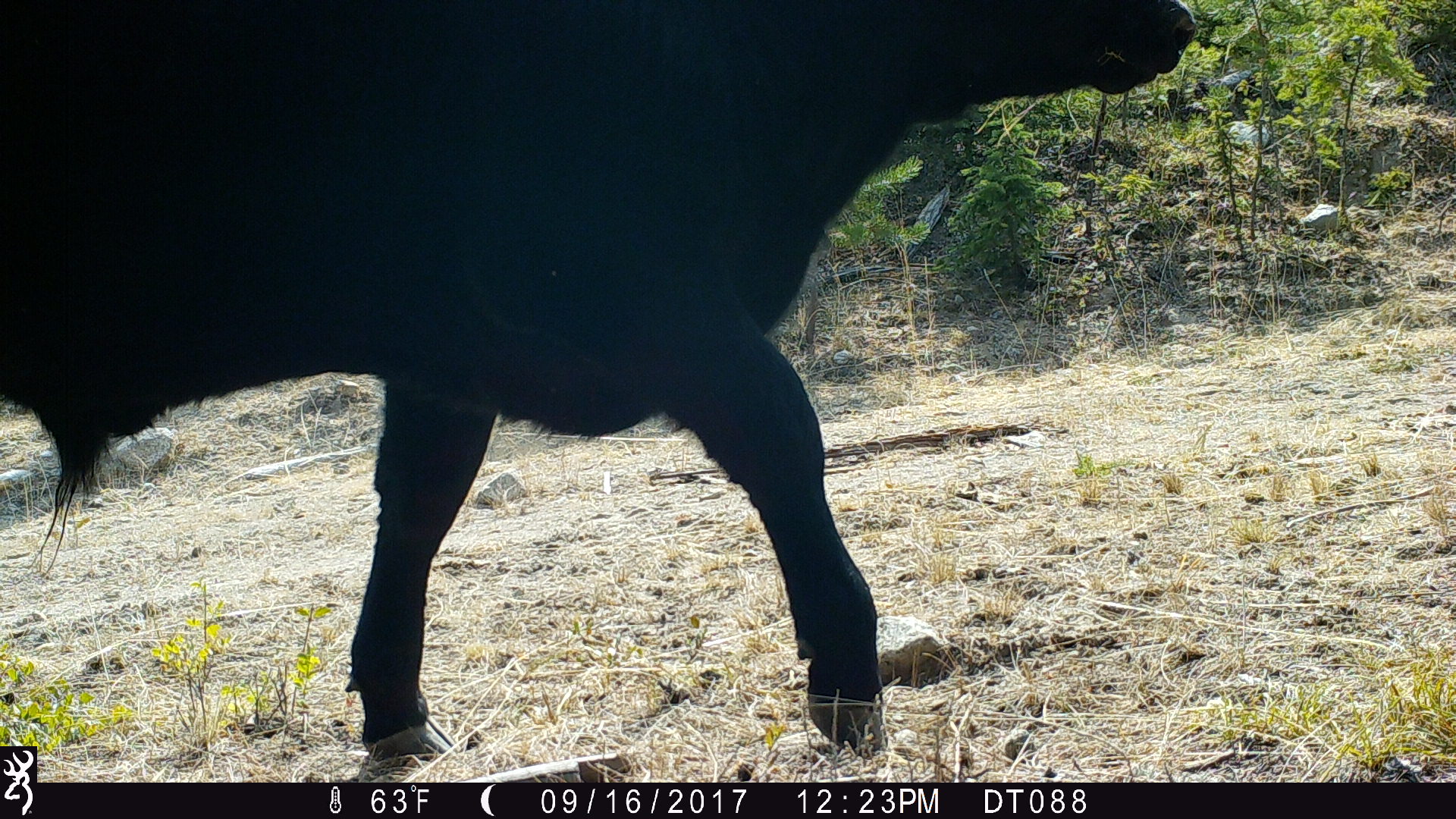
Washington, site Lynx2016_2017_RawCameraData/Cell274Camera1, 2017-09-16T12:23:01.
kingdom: Animalia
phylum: Chordata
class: Mammalia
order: Artiodactyla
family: Bovidae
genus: Bos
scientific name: Bos taurus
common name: domestic cattle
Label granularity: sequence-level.